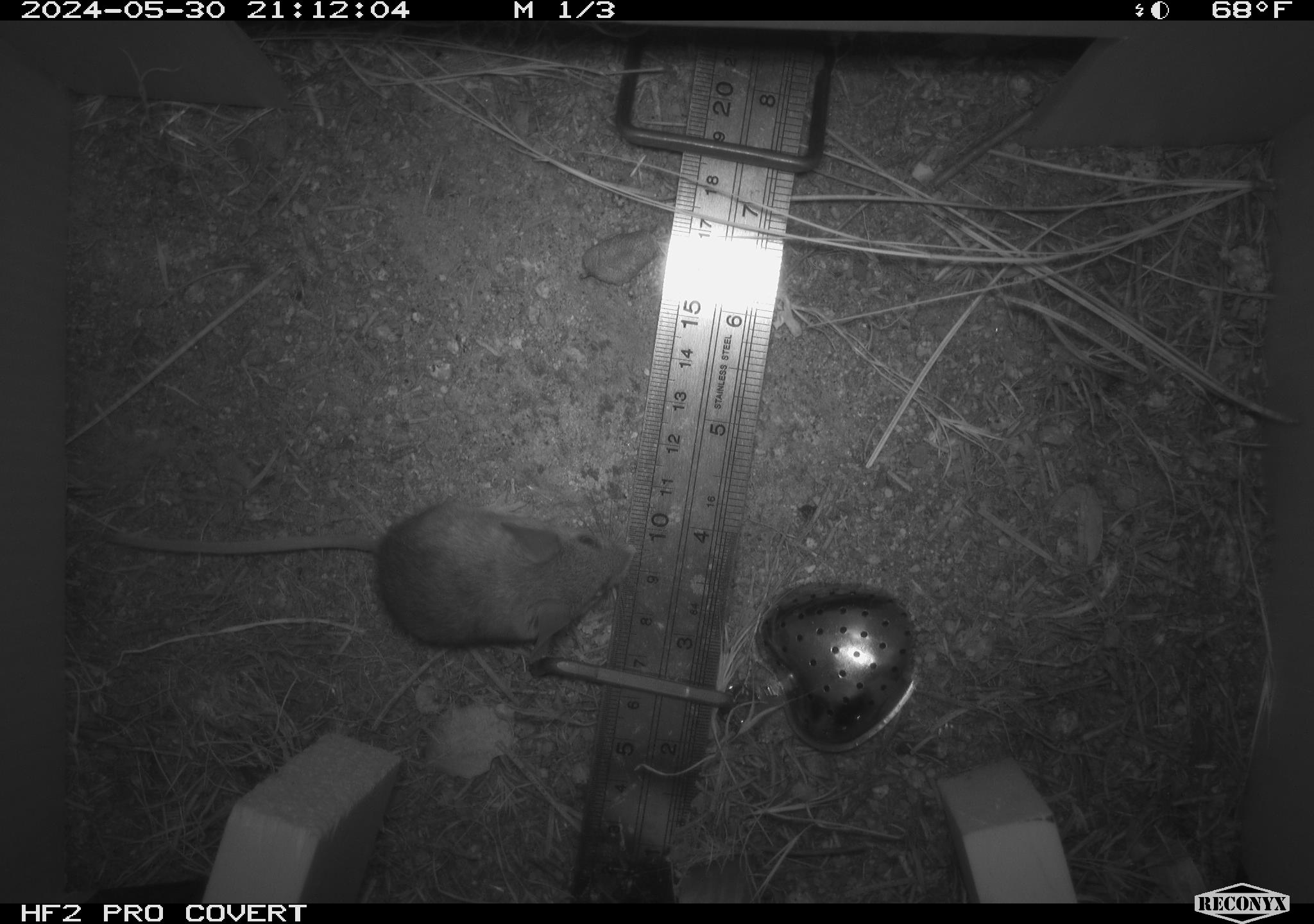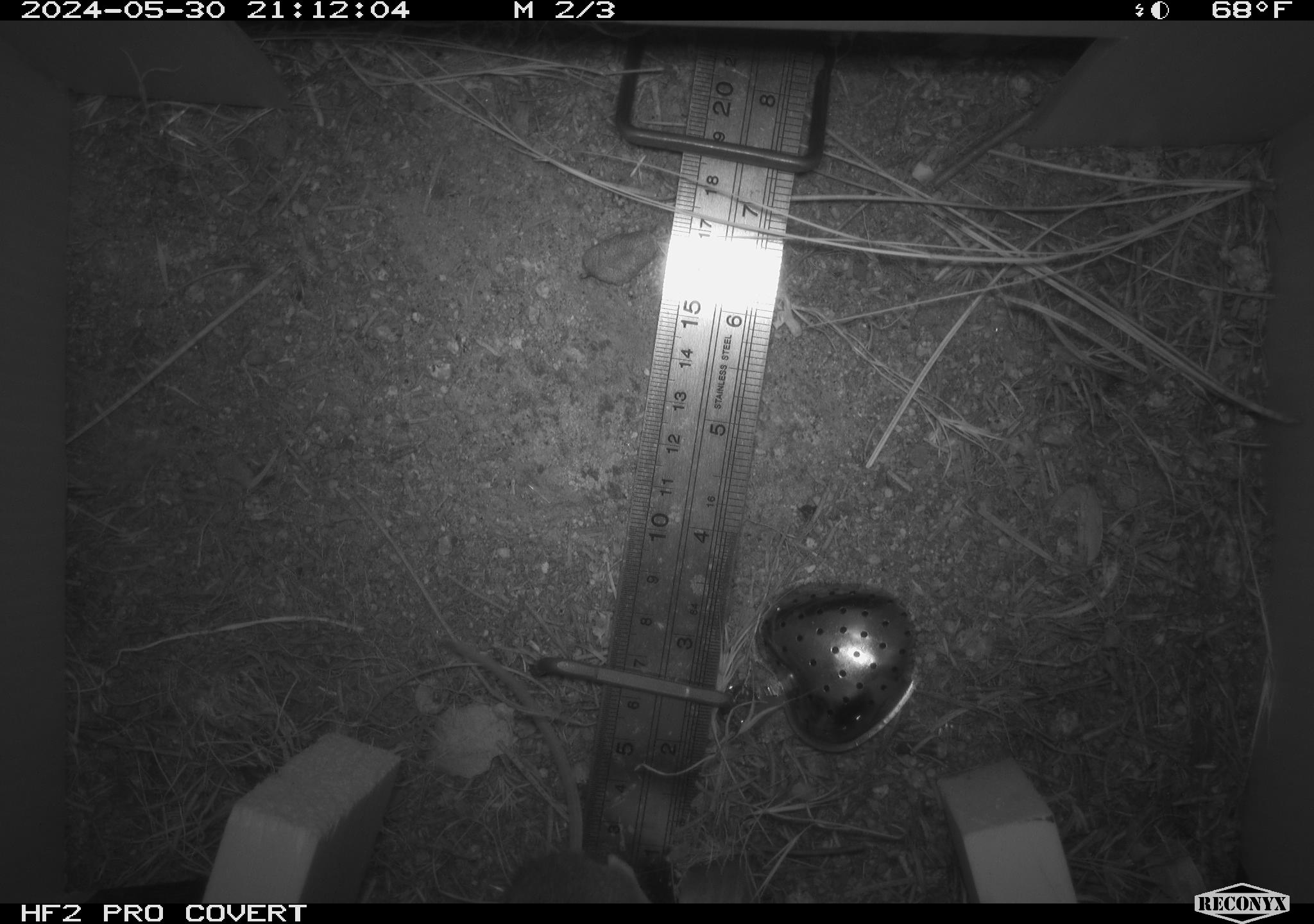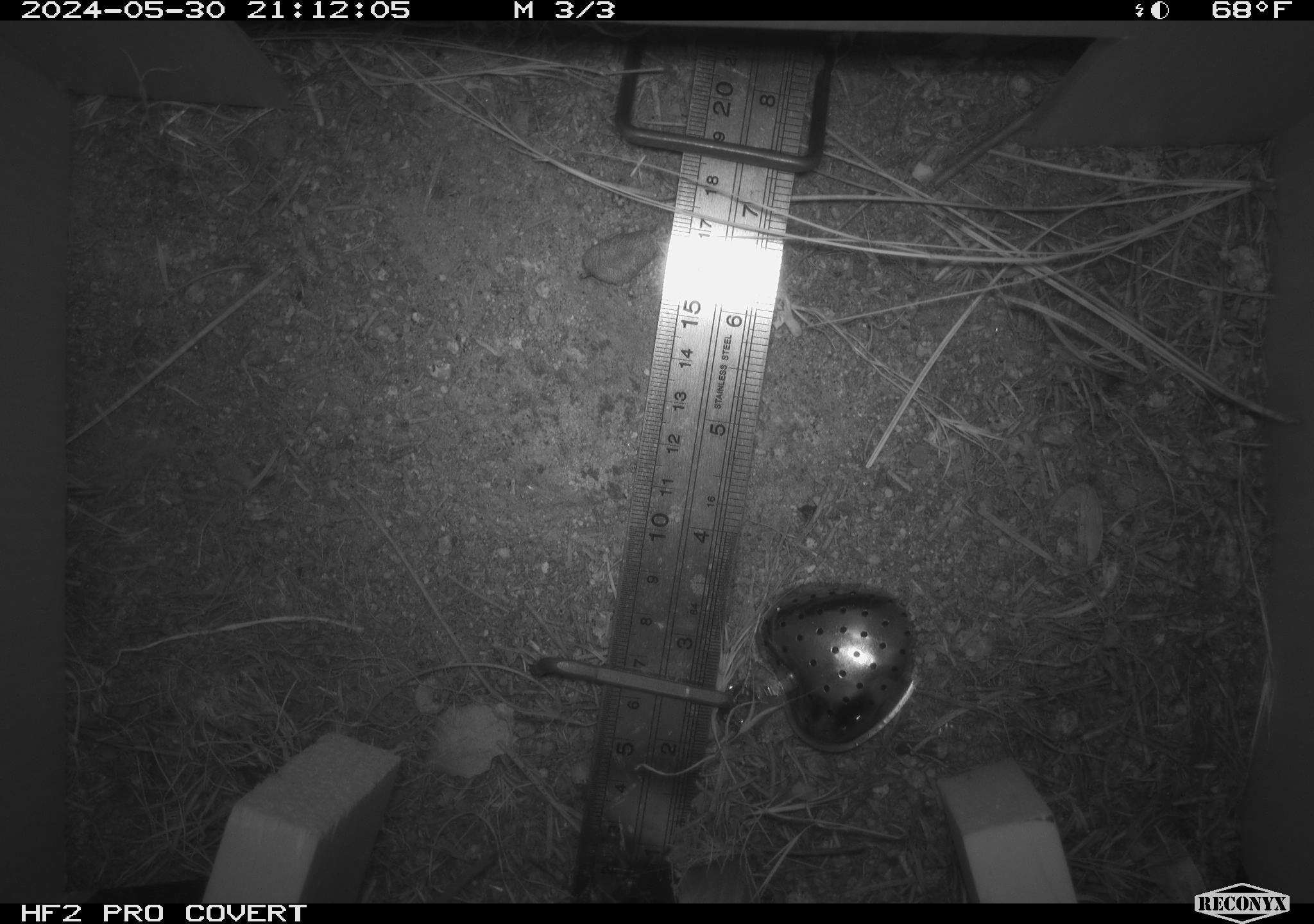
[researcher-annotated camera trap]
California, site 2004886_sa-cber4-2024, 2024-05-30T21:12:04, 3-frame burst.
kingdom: Animalia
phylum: Chordata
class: Mammalia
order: Rodentia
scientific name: Rodentia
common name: mouse species